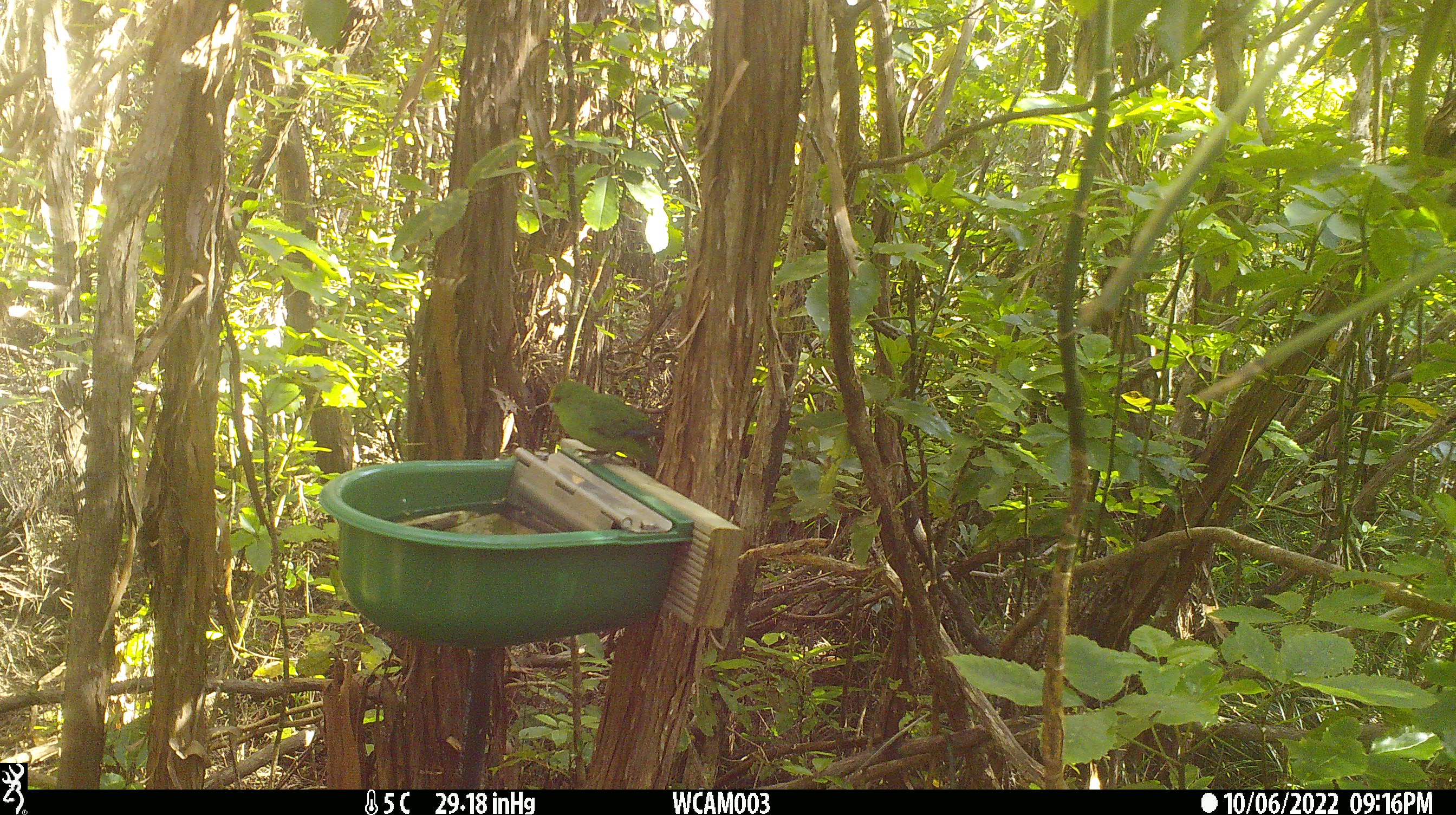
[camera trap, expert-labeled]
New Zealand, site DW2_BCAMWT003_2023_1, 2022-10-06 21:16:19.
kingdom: Animalia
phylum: Chordata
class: Aves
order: Psittaciformes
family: Psittaculidae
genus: Cyanoramphus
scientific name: Cyanoramphus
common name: parakeet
Parakeet (Cyanoramphus).